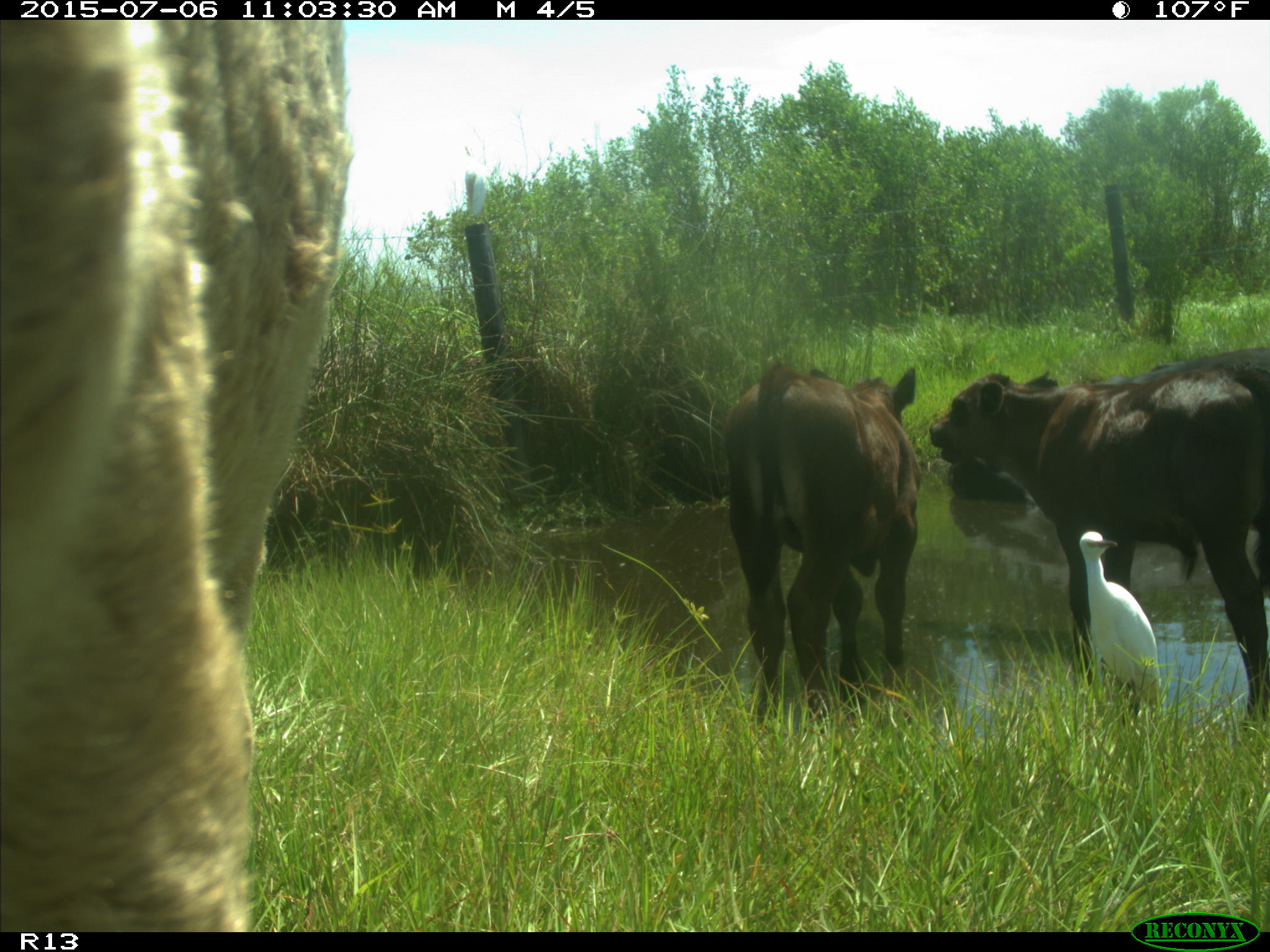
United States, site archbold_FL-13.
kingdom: Animalia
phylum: Chordata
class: Mammalia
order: Artiodactyla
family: Bovidae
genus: Bos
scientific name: Bos taurus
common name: domestic cow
Bos taurus (domestic cow).